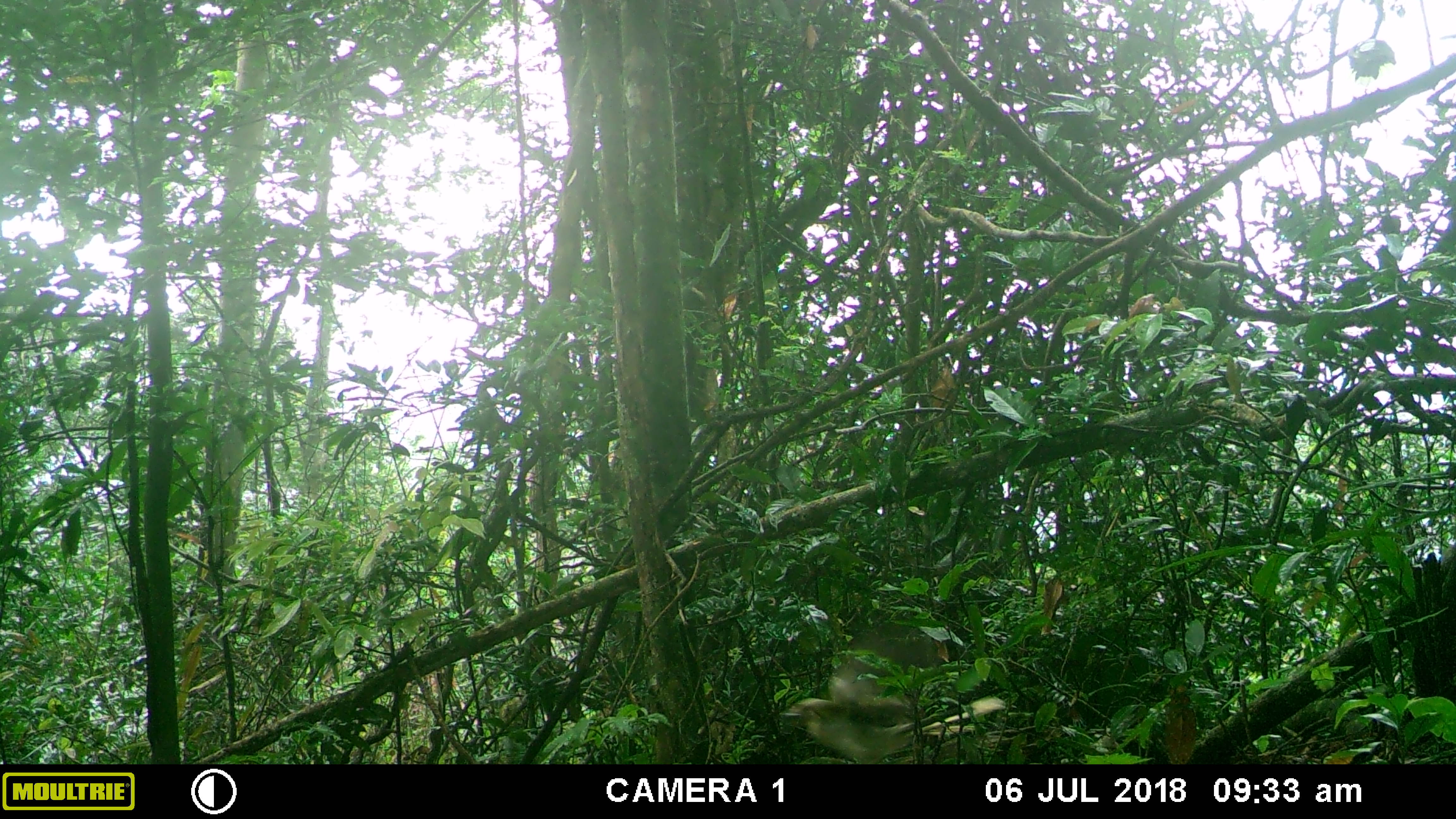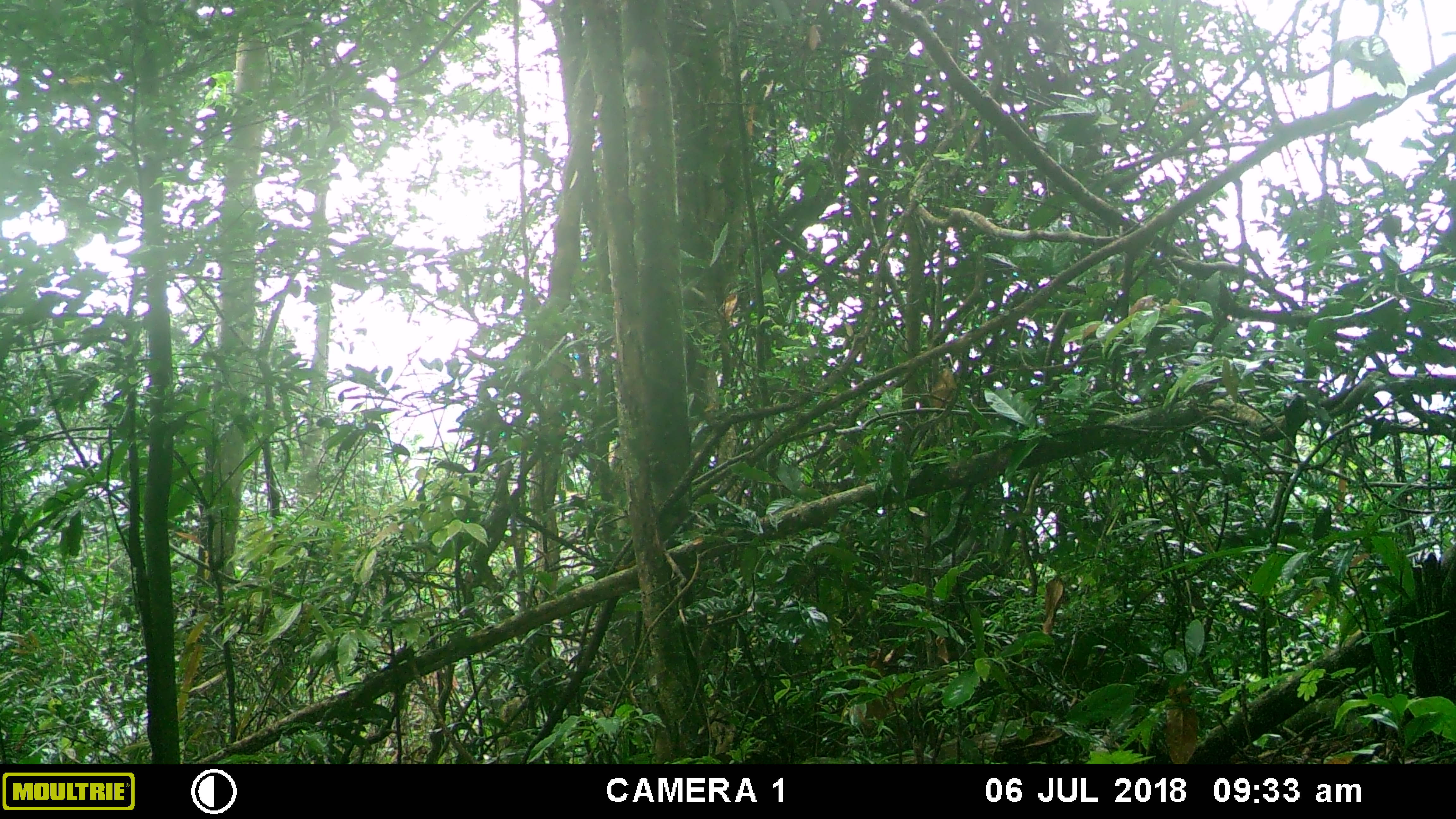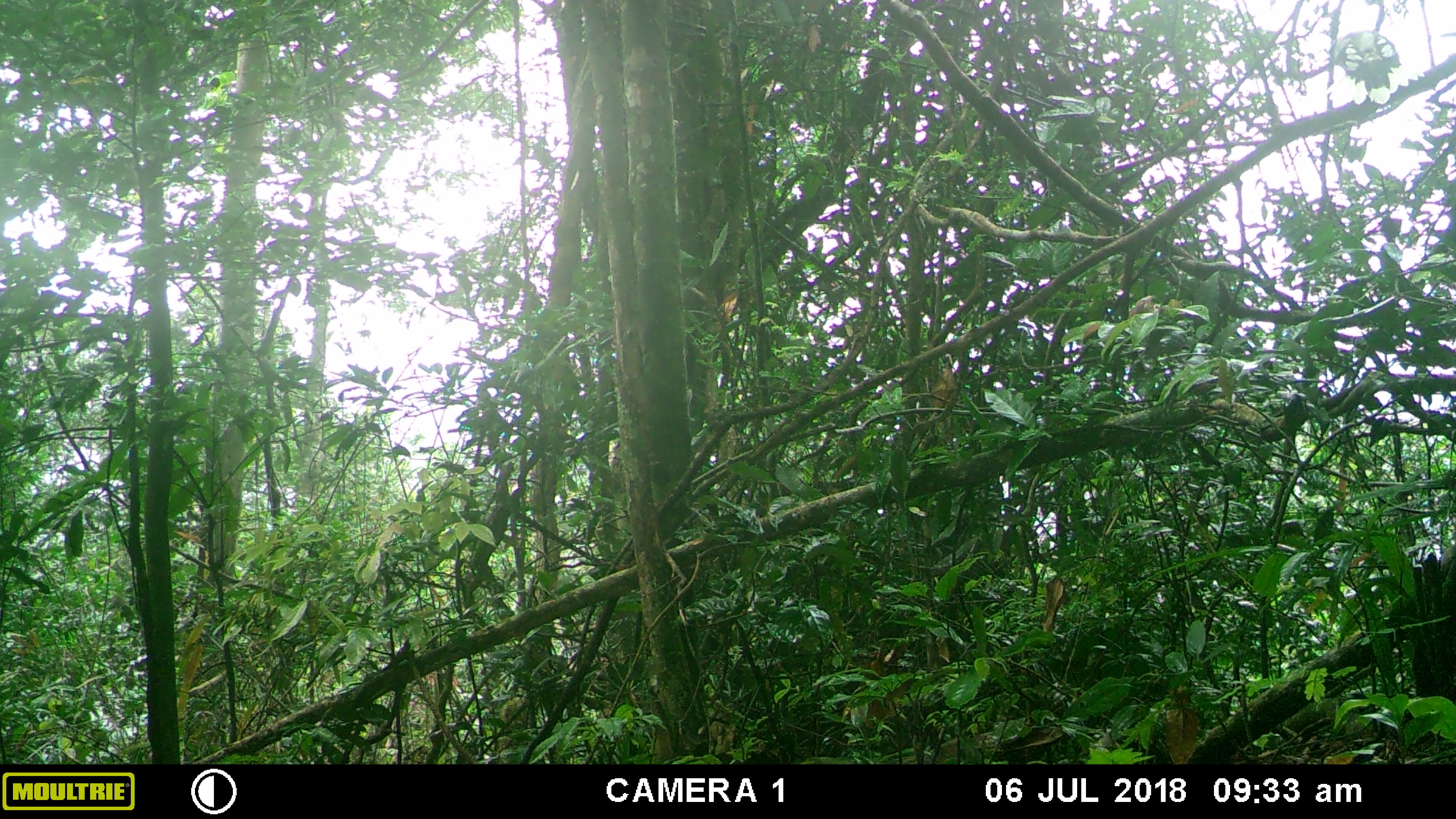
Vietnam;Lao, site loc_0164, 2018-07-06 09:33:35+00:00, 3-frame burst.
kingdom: Animalia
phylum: Chordata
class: Aves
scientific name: Aves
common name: bird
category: unidentified bird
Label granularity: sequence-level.